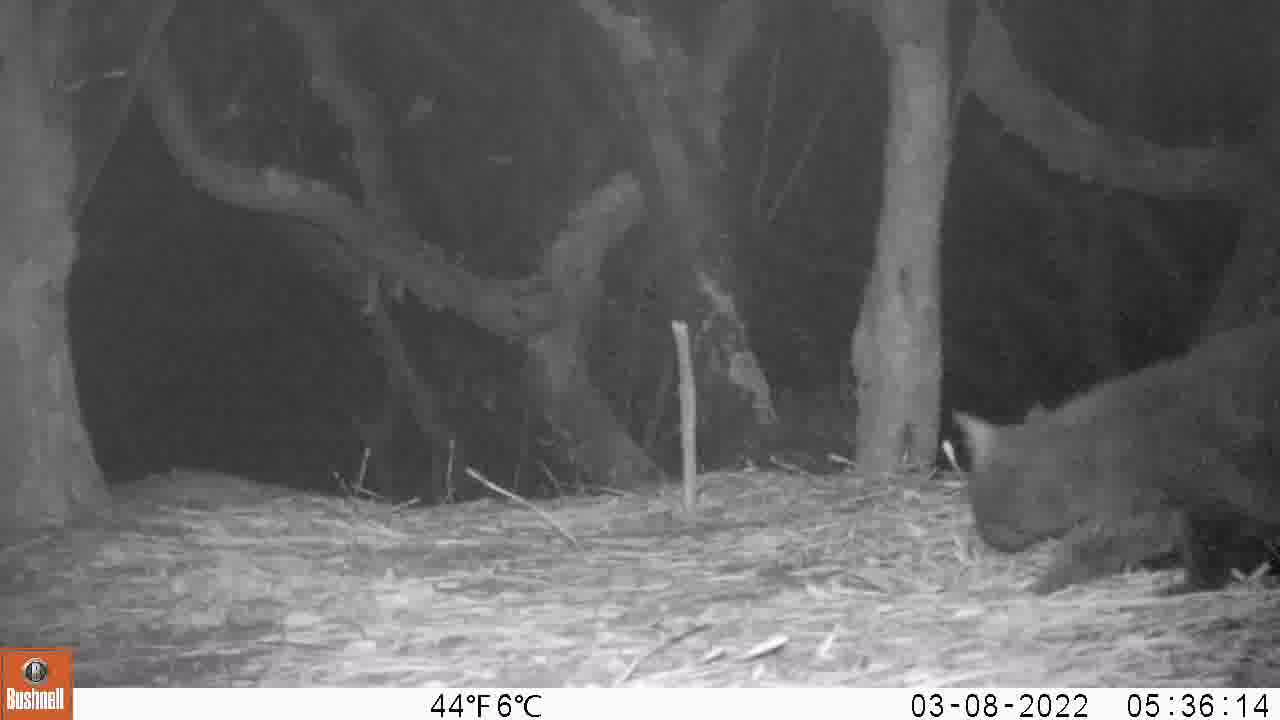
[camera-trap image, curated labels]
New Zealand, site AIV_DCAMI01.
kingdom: Animalia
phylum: Chordata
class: Mammalia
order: Carnivora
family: Felidae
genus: Felis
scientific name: Felis catus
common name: domestic cat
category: cat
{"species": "cat (domestic cat) (Felis catus)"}